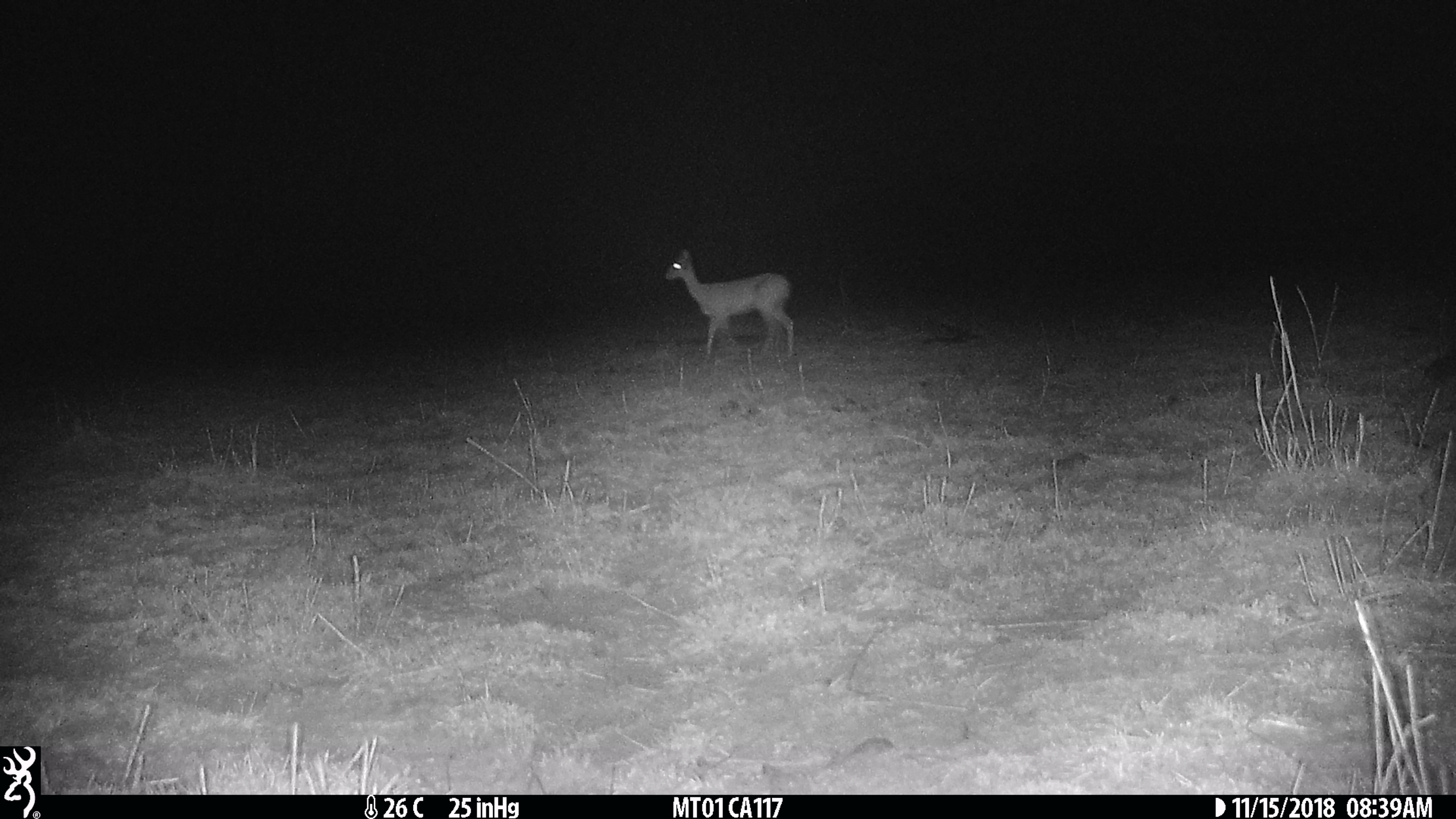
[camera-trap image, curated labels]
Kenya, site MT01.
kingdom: Animalia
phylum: Chordata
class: Mammalia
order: Artiodactyla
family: Bovidae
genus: Ourebia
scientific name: Ourebia ourebi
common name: oribi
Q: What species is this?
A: Oribi (Ourebia ourebi).